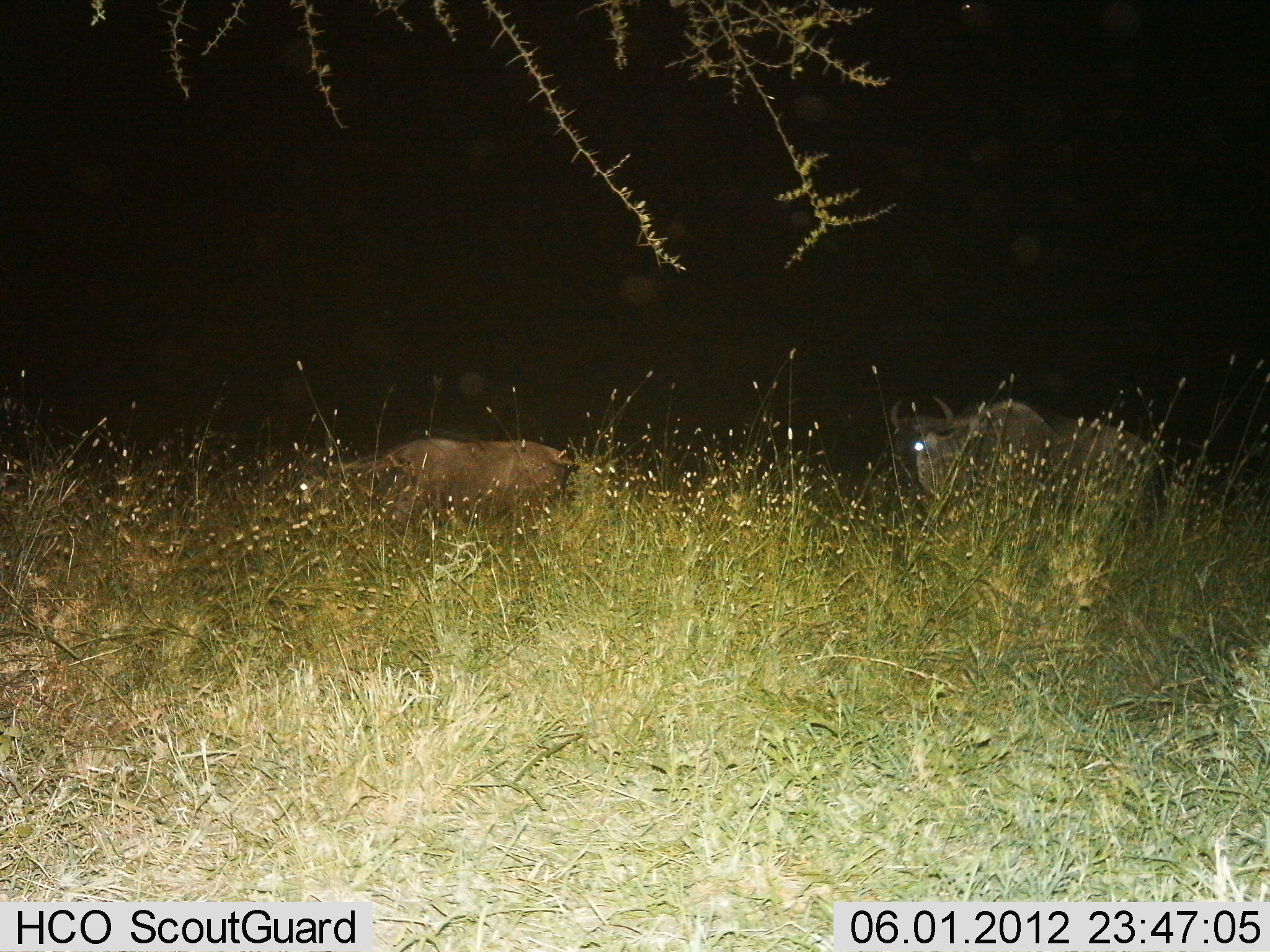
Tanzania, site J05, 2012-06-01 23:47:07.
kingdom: Animalia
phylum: Chordata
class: Mammalia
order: Artiodactyla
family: Bovidae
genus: Connochaetes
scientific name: Connochaetes taurinus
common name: blue wildebeest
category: wildebeest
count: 2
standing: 60%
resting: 10%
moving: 40%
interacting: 0%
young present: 0%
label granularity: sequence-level